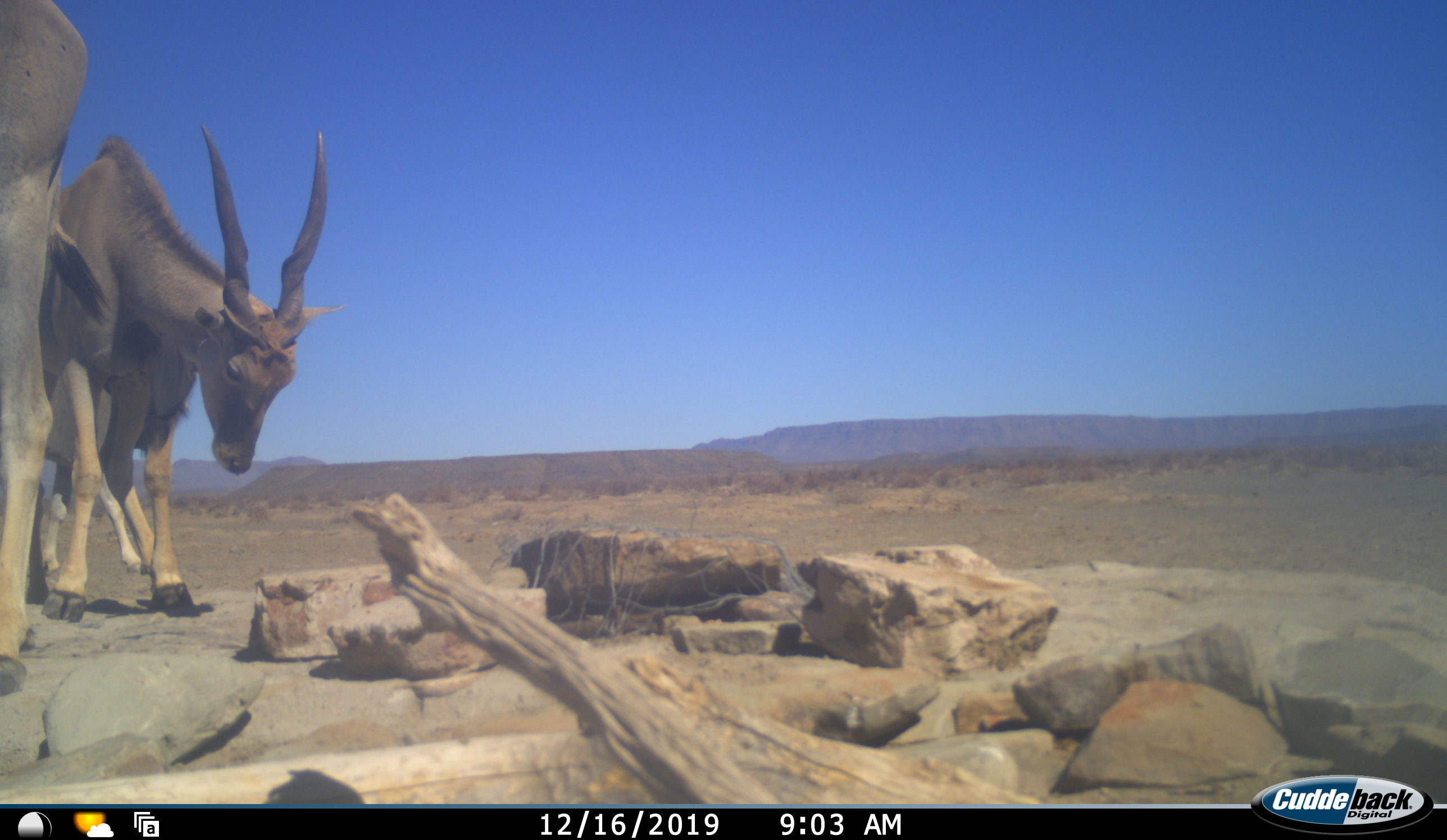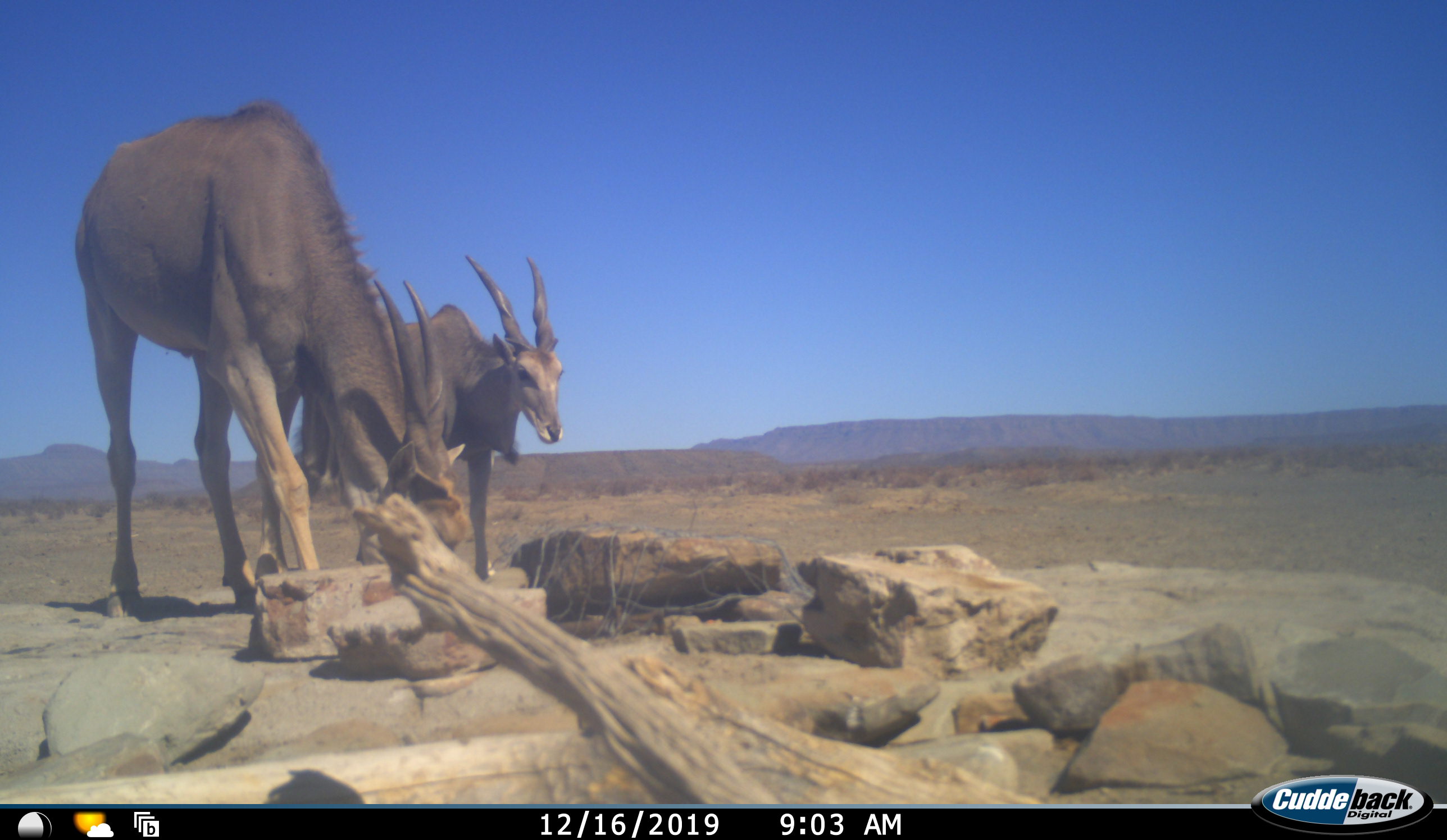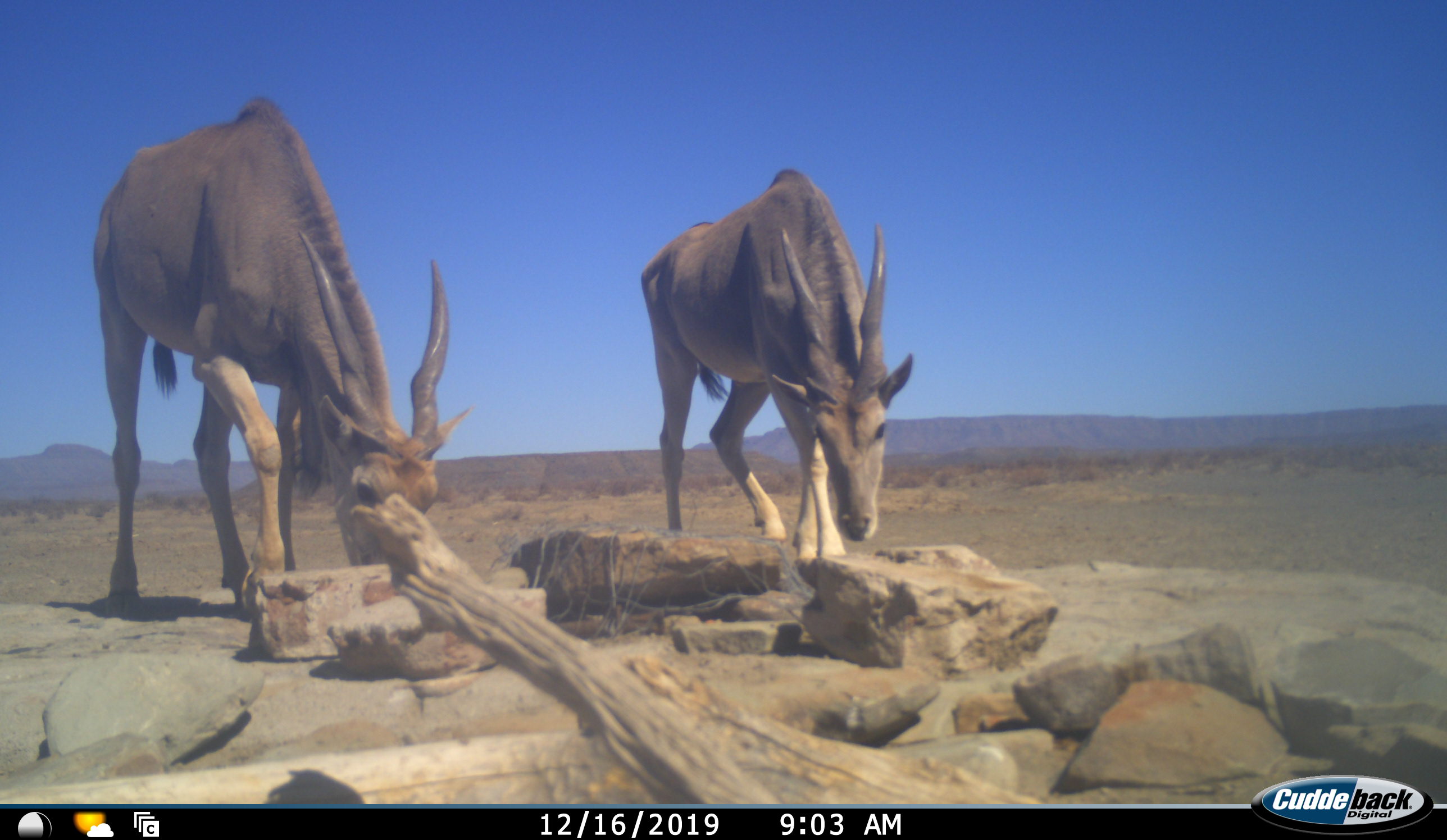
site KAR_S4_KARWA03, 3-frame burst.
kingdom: Animalia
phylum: Chordata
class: Mammalia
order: Artiodactyla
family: Bovidae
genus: Tragelaphus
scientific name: Tragelaphus oryx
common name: eland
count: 2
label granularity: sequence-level